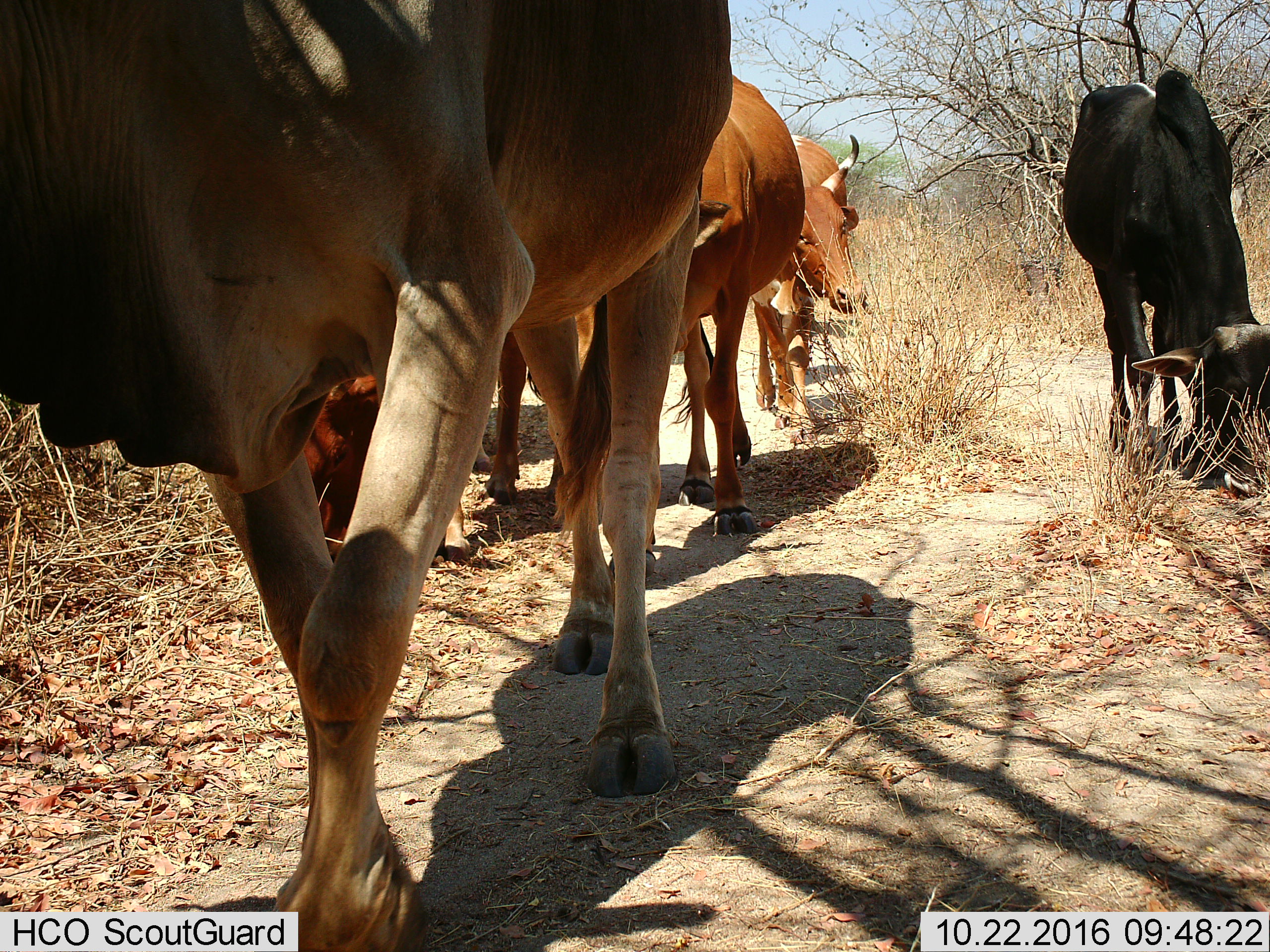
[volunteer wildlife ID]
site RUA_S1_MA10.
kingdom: Animalia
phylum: Chordata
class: Mammalia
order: Artiodactyla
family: Bovidae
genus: Bos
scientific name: Bos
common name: cattle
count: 5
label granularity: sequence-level